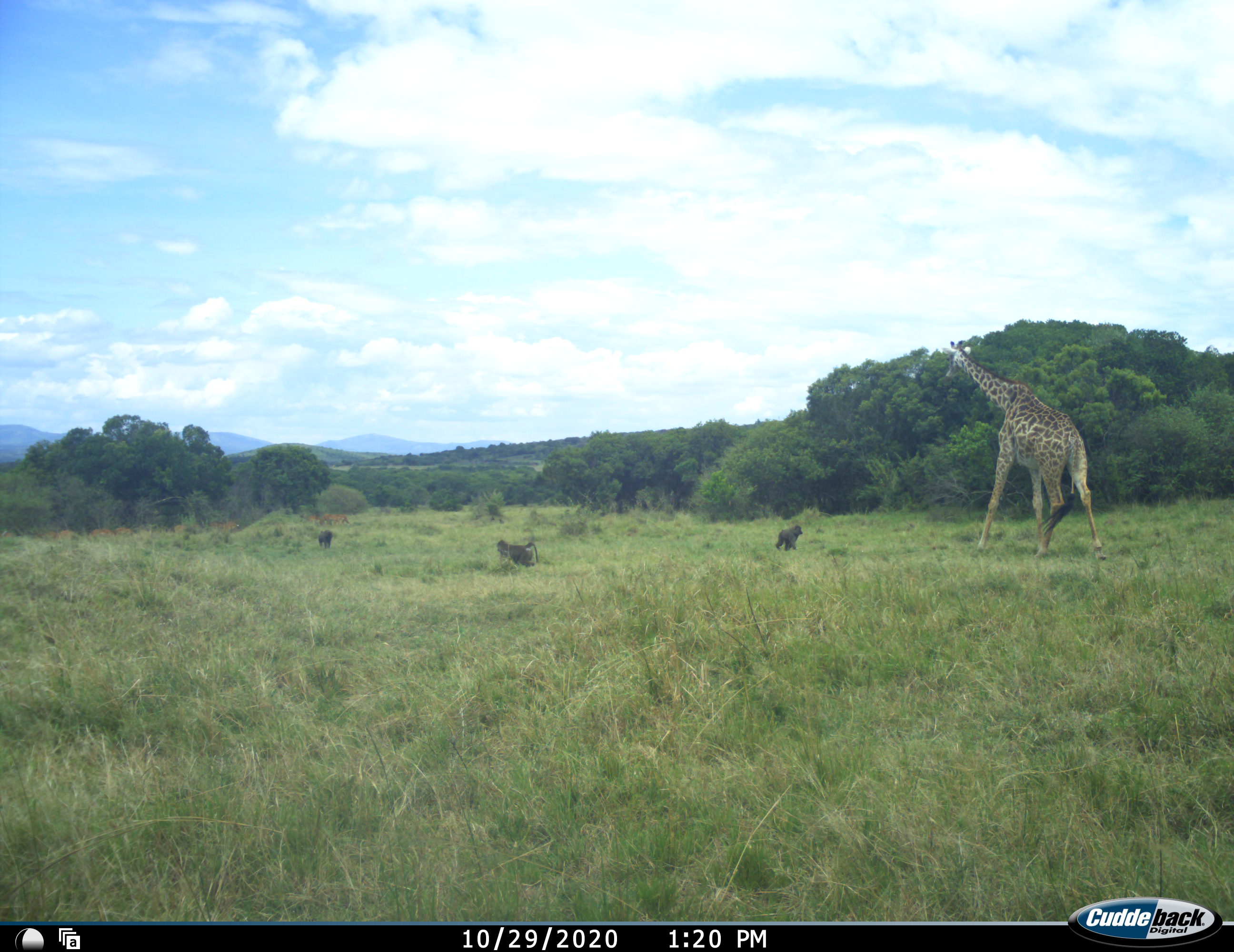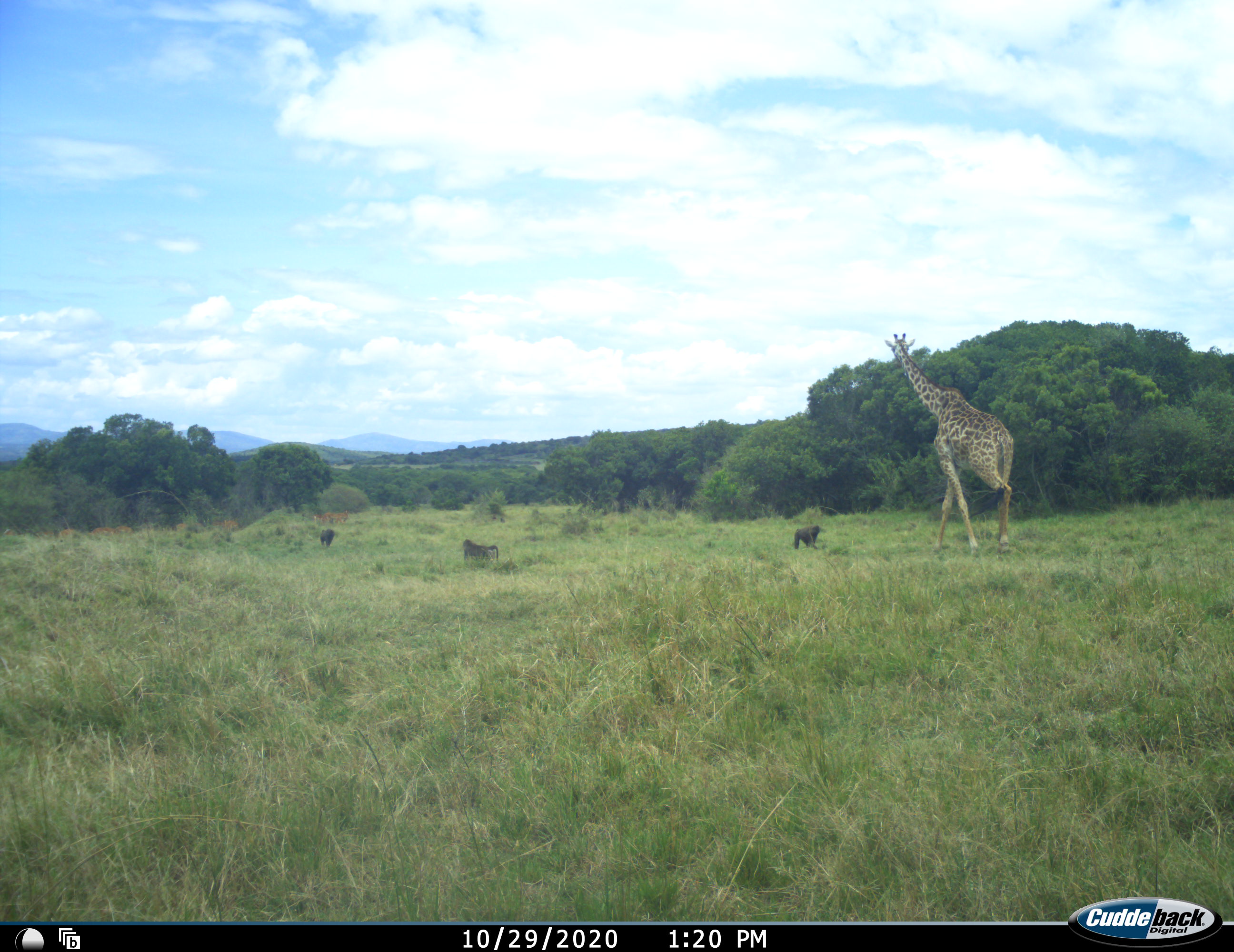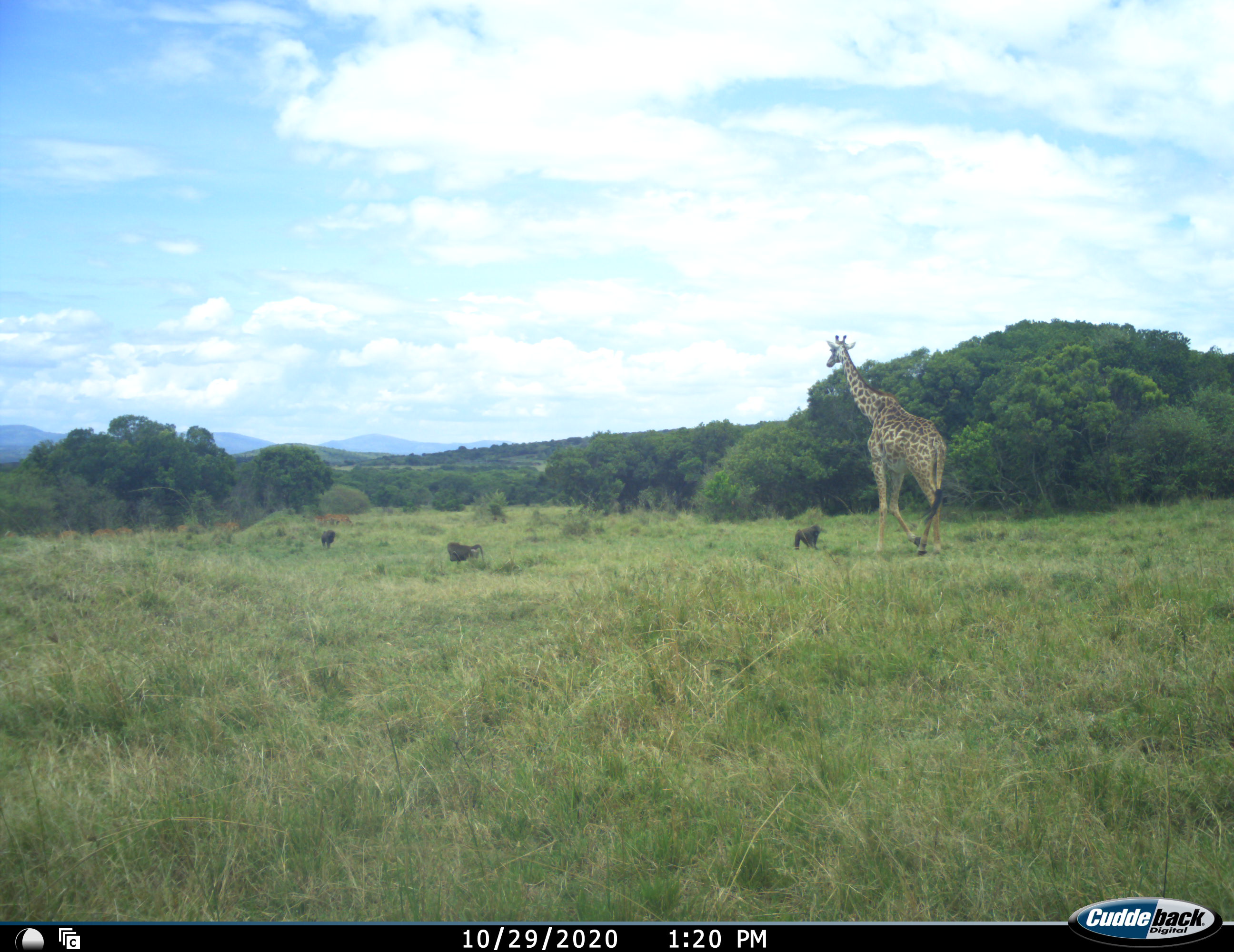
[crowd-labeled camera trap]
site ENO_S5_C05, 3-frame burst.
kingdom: Animalia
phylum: Chordata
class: Mammalia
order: Primates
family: Cercopithecidae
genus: Papio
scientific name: Papio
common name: baboon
Baboon (Papio), count 3. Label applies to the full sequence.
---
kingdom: Animalia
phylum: Chordata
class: Mammalia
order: Artiodactyla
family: Giraffidae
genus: Giraffa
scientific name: Giraffa camelopardalis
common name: giraffe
Giraffe (Giraffa camelopardalis), count 1. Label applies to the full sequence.